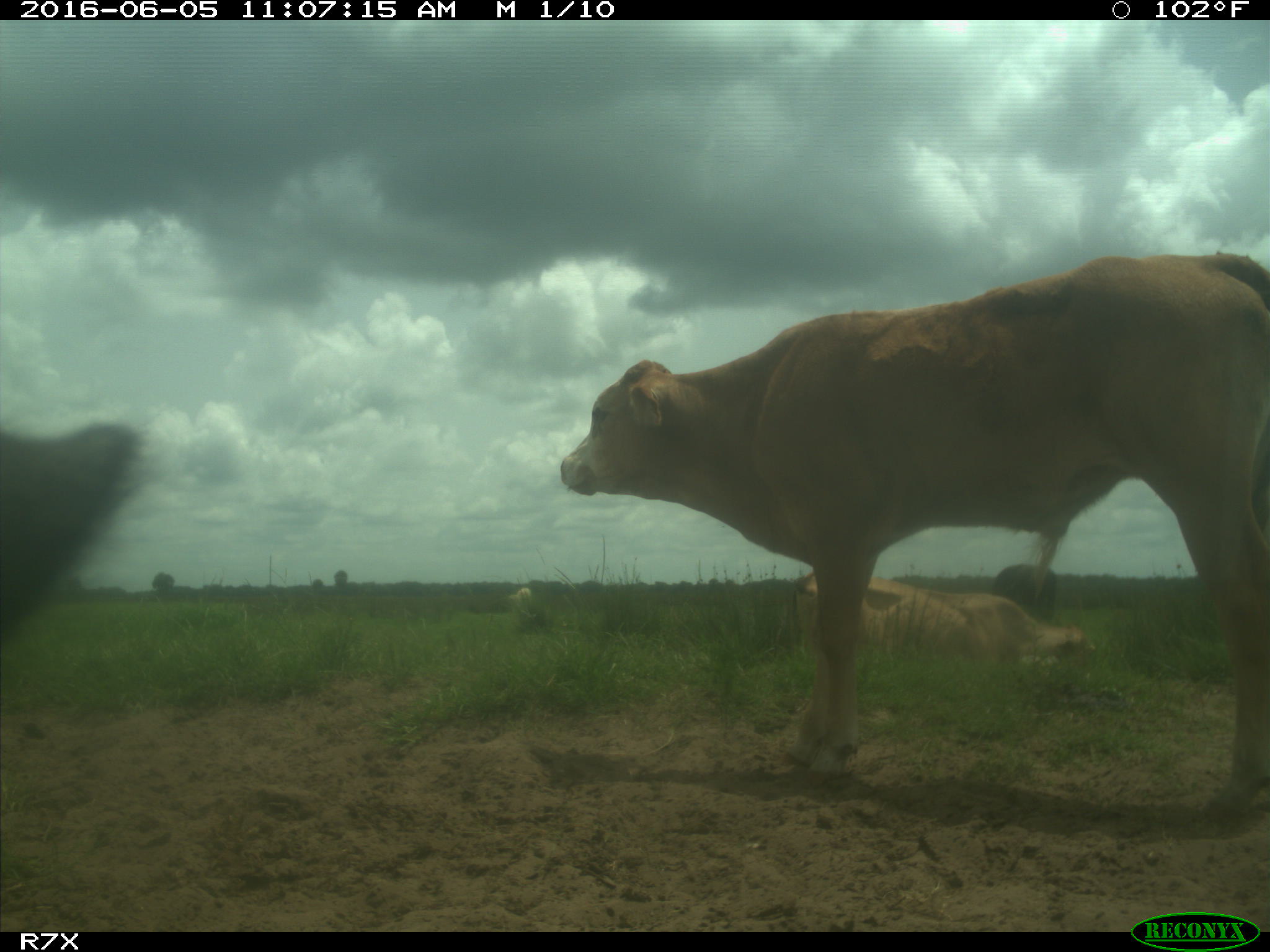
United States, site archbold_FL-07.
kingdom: Animalia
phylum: Chordata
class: Mammalia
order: Artiodactyla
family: Bovidae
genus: Bos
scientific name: Bos taurus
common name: domestic cow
Bos taurus (domestic cow).